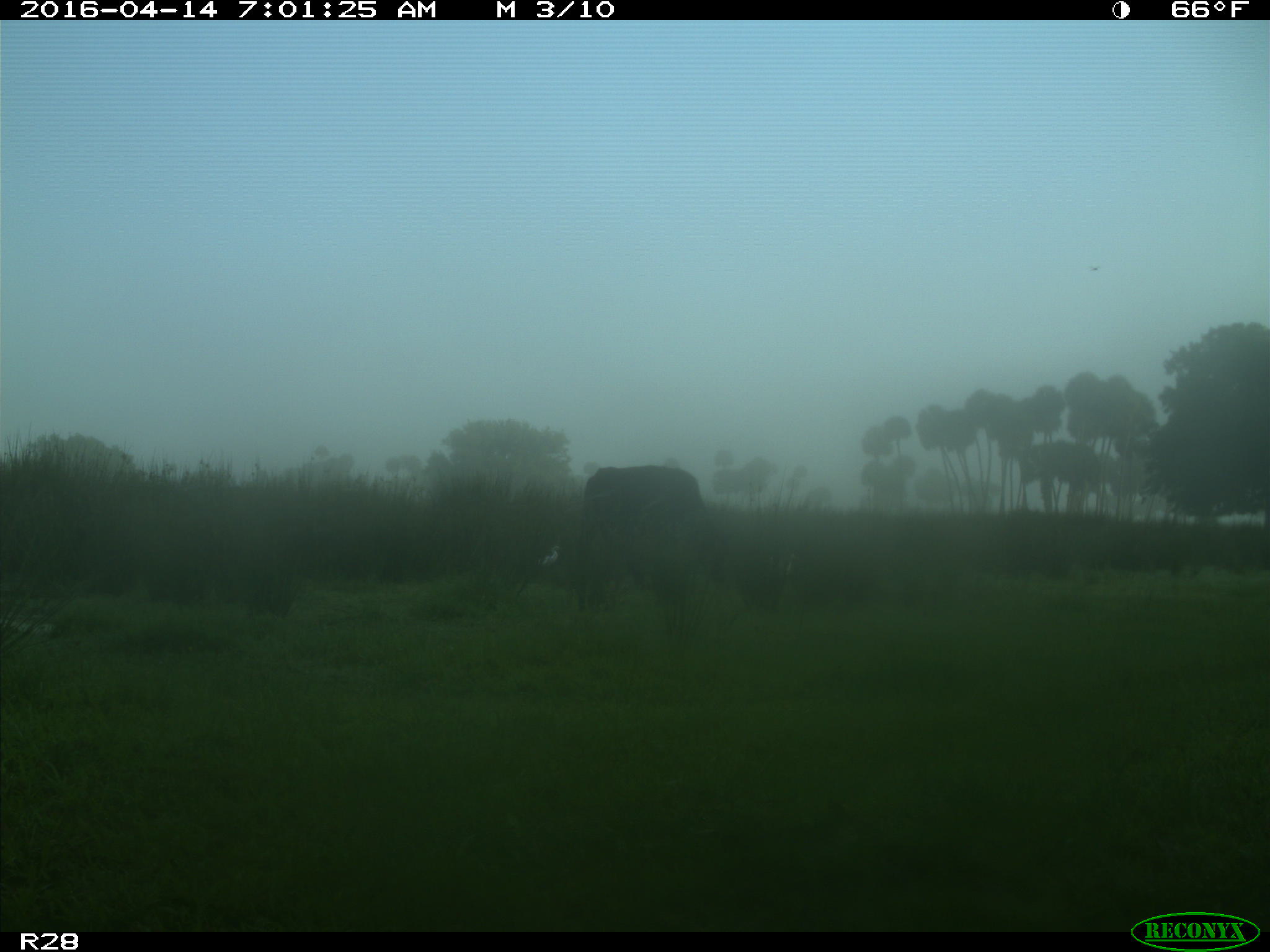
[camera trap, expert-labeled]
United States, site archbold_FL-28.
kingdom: Animalia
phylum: Chordata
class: Mammalia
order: Artiodactyla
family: Bovidae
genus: Bos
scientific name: Bos taurus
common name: domestic cow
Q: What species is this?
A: Bos taurus (domestic cow).